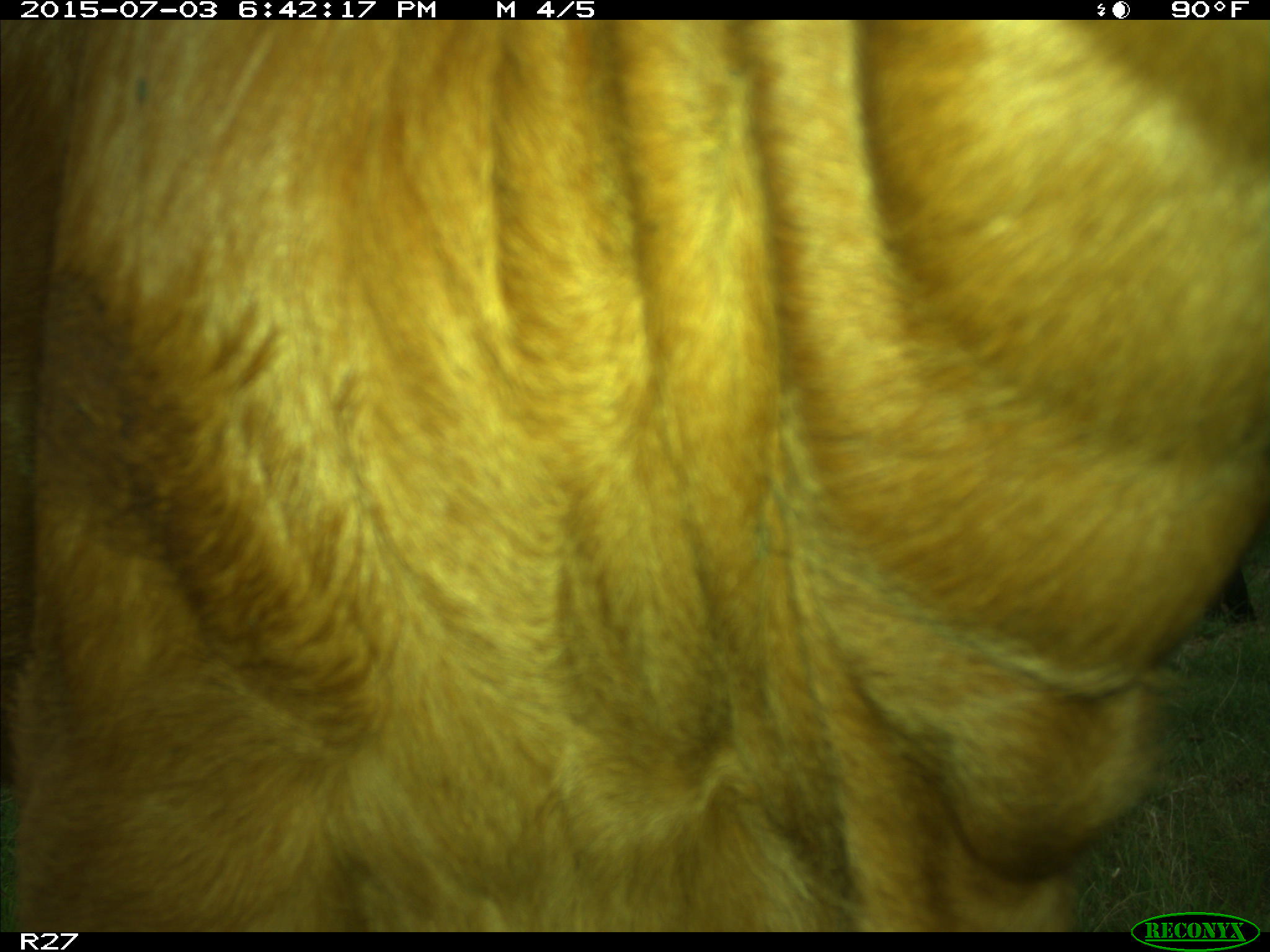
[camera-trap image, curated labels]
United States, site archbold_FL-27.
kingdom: Animalia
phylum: Chordata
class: Mammalia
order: Artiodactyla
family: Bovidae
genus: Bos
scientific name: Bos taurus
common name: domestic cow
Bos taurus (domestic cow).